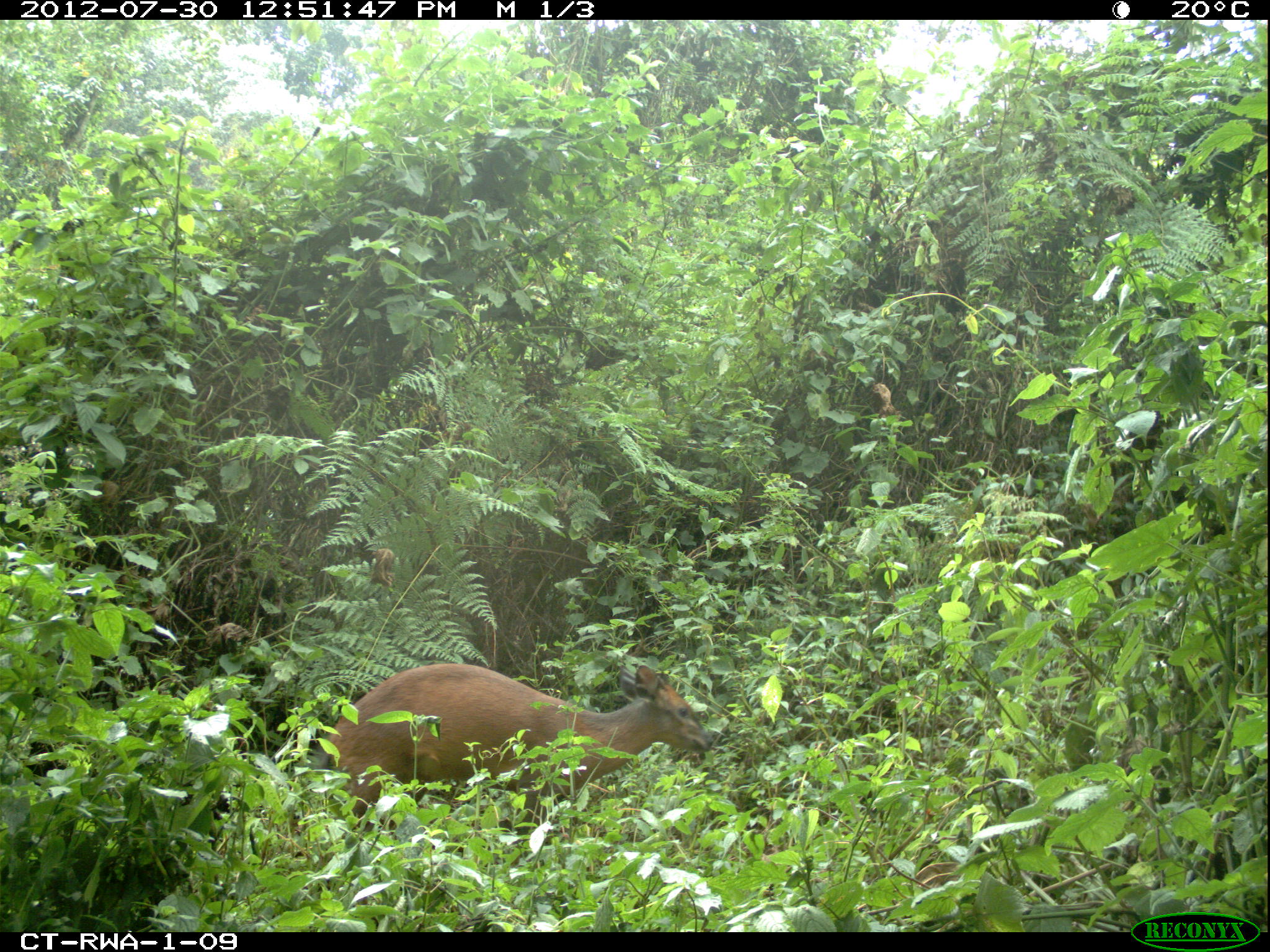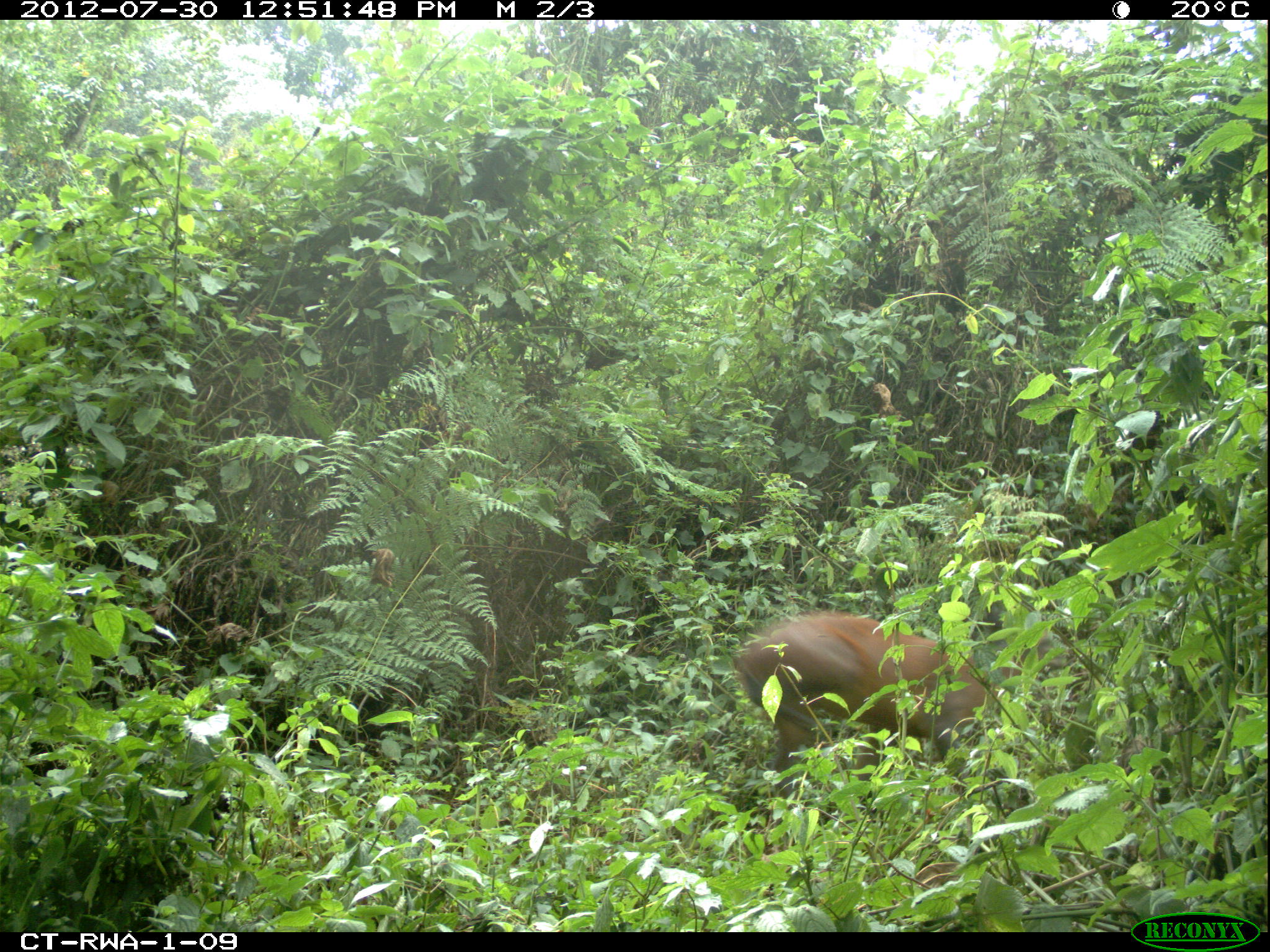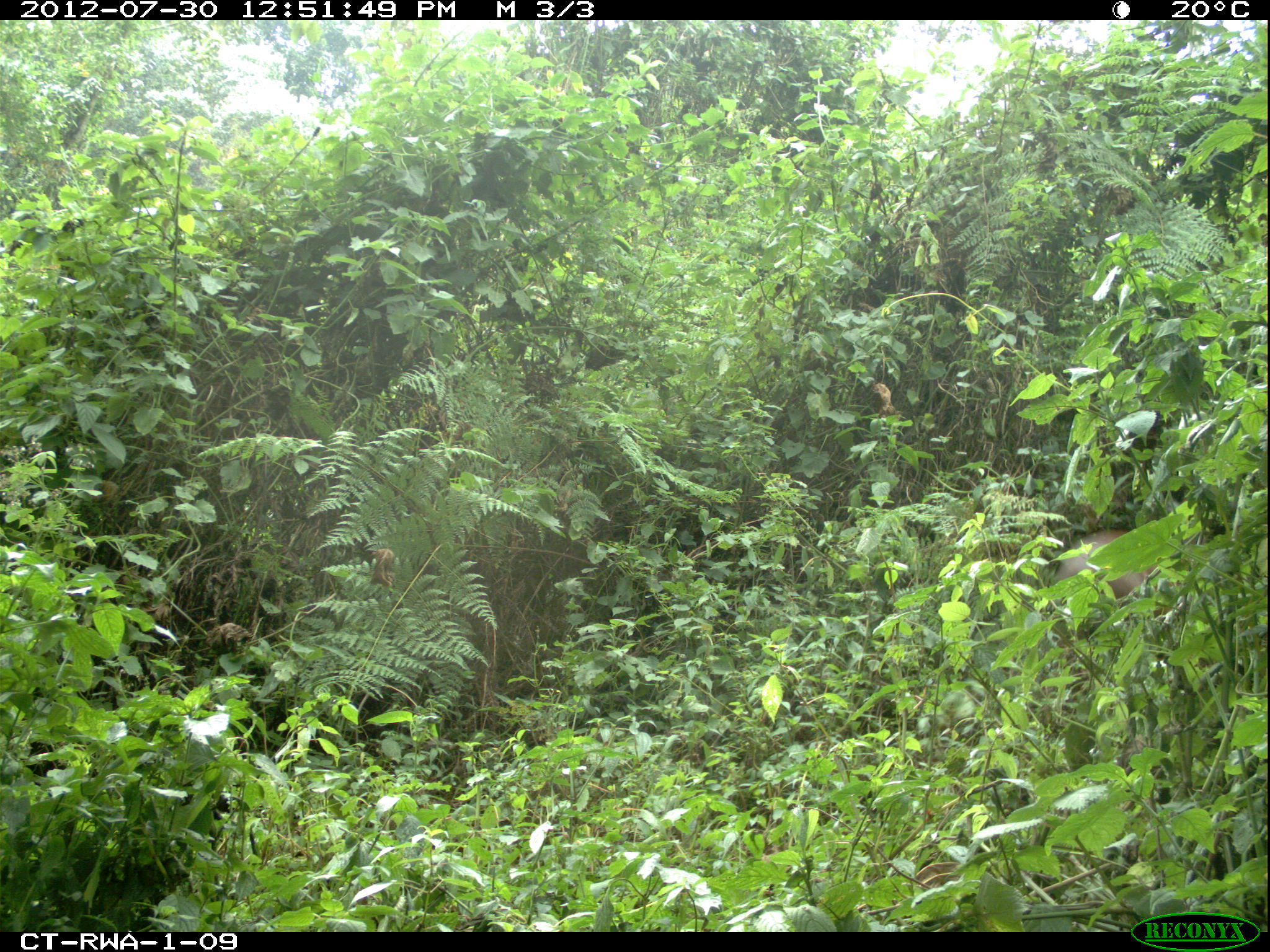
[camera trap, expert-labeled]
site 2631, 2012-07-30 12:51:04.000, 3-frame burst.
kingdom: Animalia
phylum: Chordata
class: Mammalia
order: Artiodactyla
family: Bovidae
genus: Cephalophus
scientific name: Cephalophus nigrifrons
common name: black-fronted duiker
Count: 1.